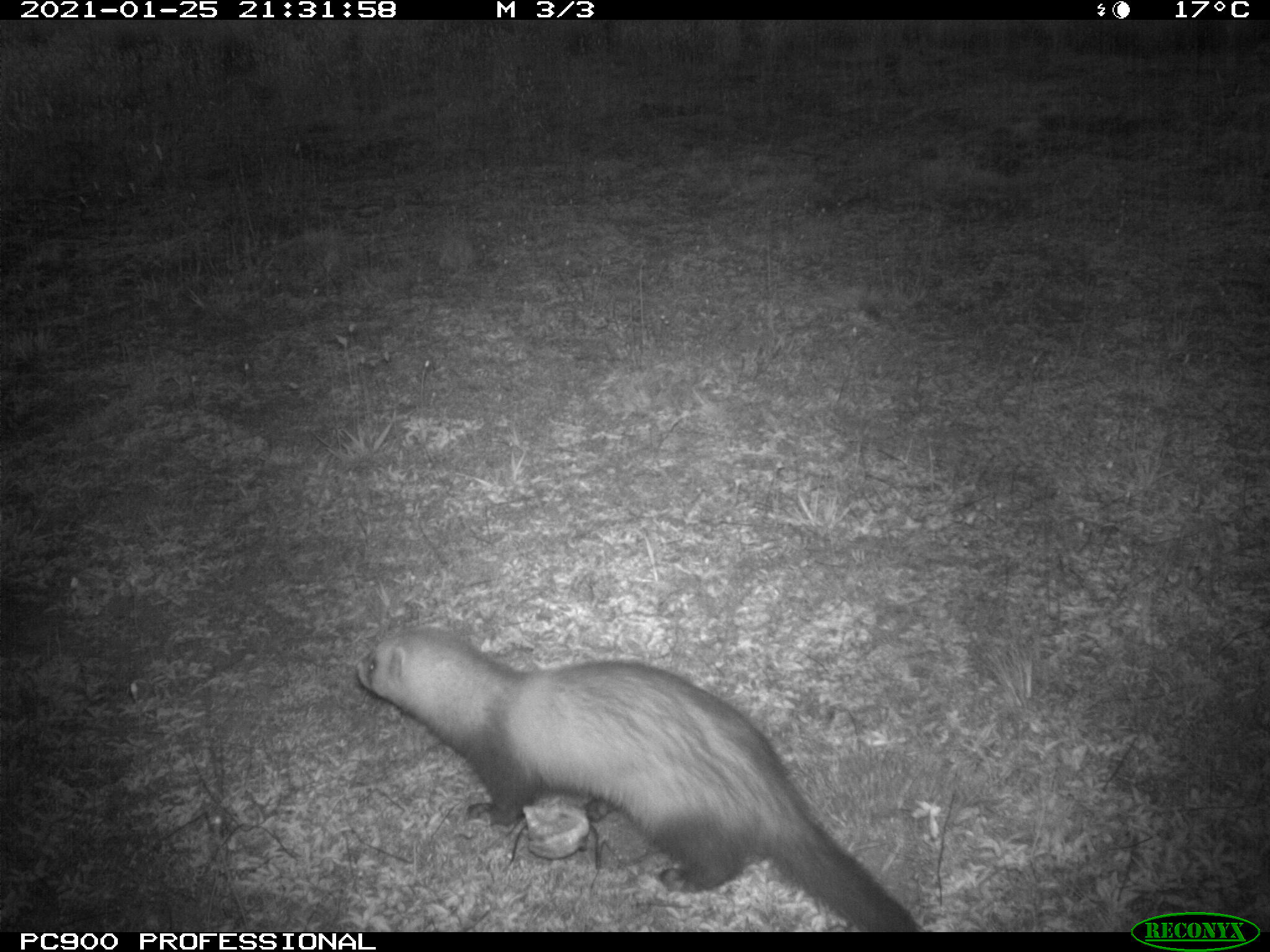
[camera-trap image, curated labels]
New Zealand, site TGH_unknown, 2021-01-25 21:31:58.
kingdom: Animalia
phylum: Chordata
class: Mammalia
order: Carnivora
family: Mustelidae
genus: Mustela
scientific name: Mustela furo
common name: ferret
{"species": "ferret (Mustela furo)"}